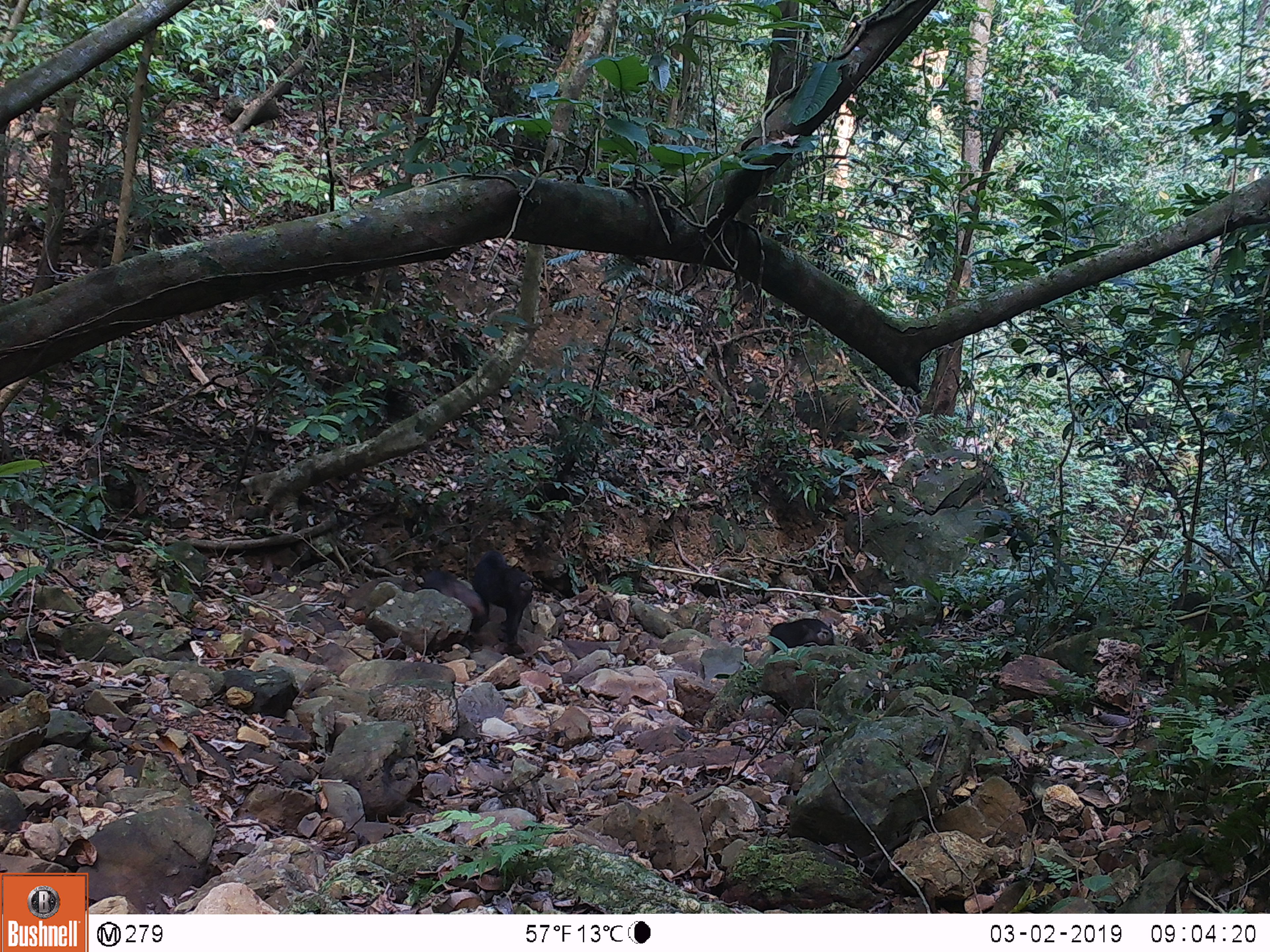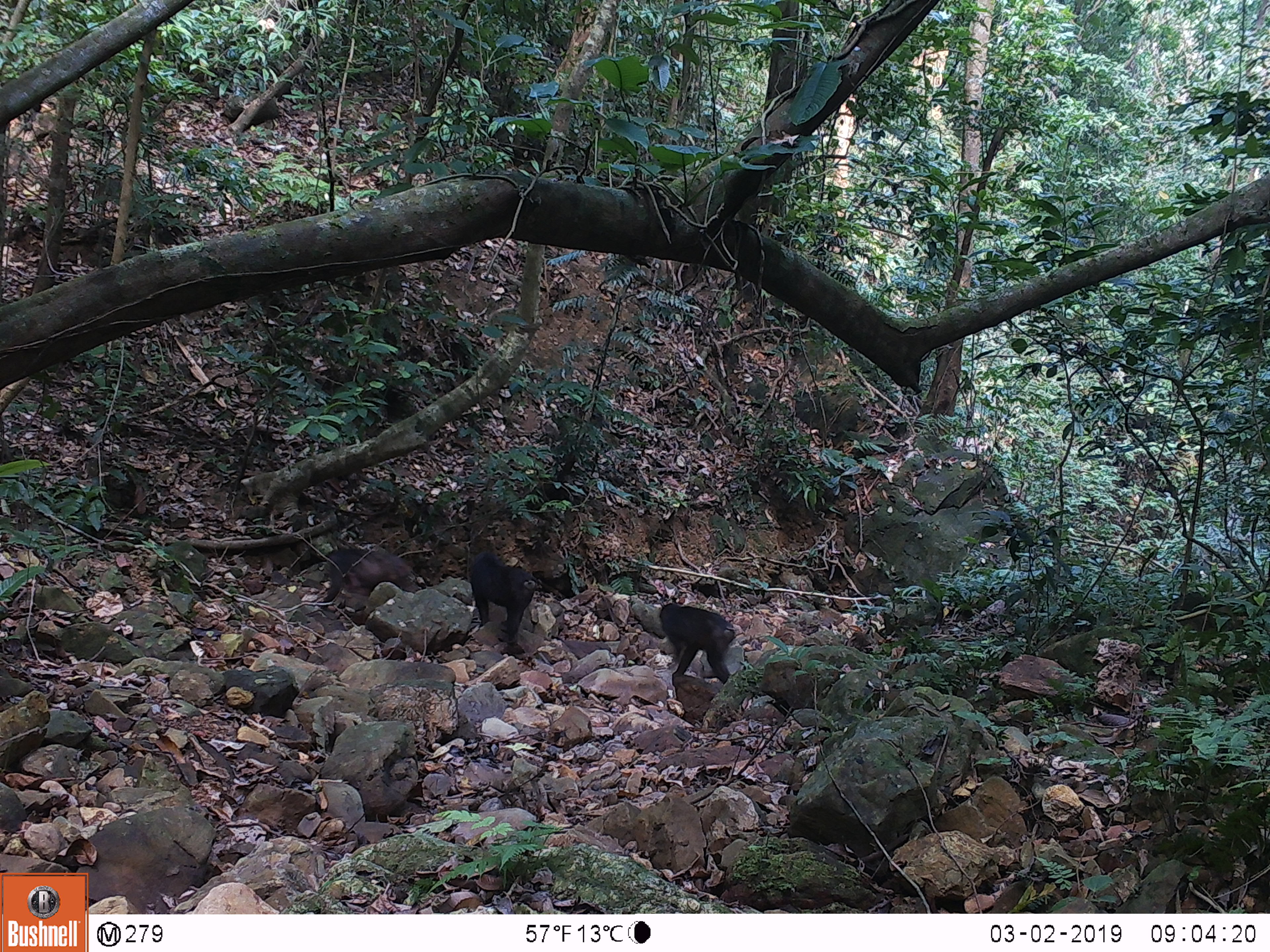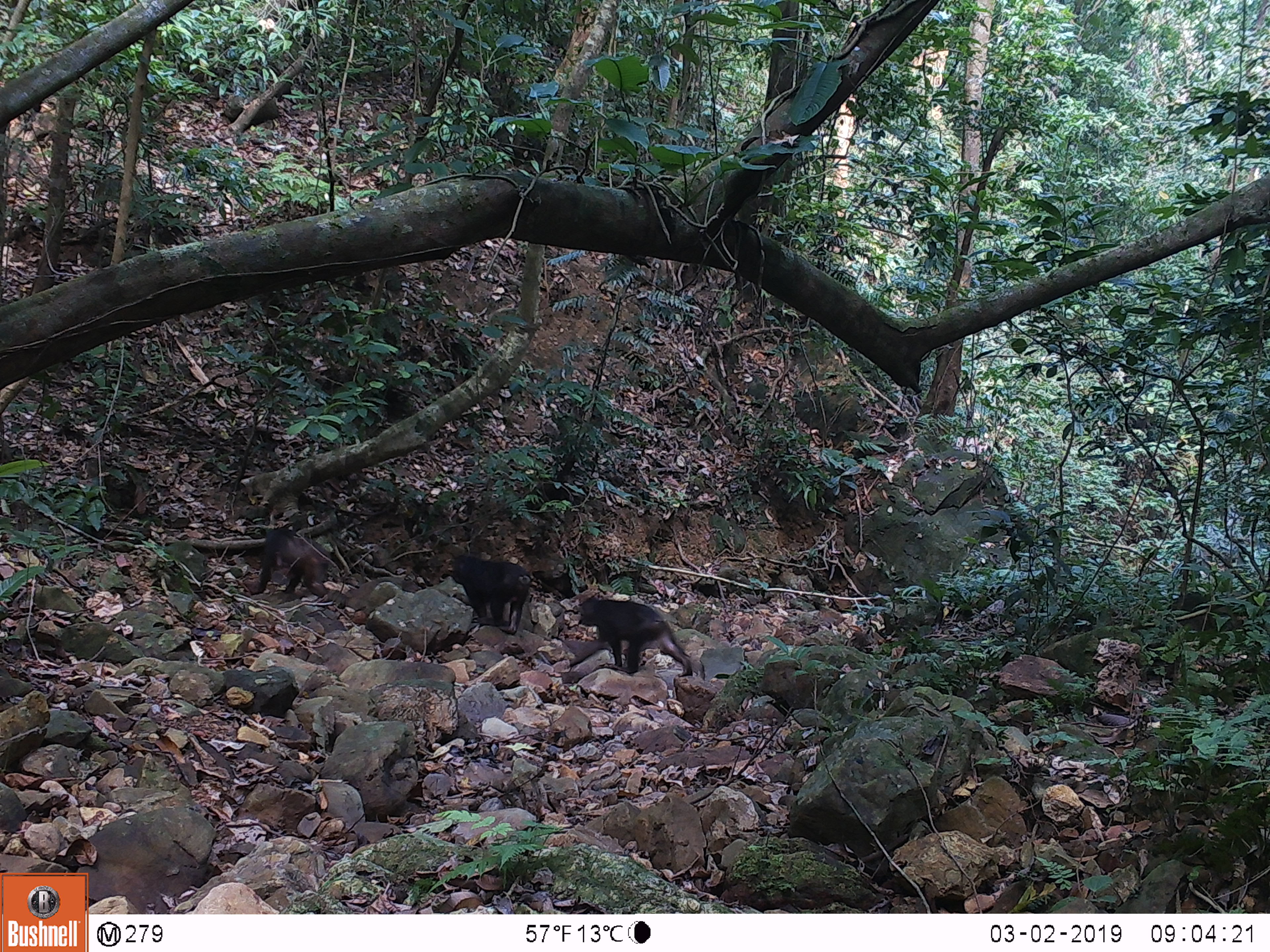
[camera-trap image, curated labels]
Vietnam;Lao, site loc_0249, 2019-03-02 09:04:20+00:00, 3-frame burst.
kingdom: Animalia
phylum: Chordata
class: Mammalia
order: Primates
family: Cercopithecidae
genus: Macaca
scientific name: Macaca arctoides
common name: stump-tailed macaque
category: stump tailed macaque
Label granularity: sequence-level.